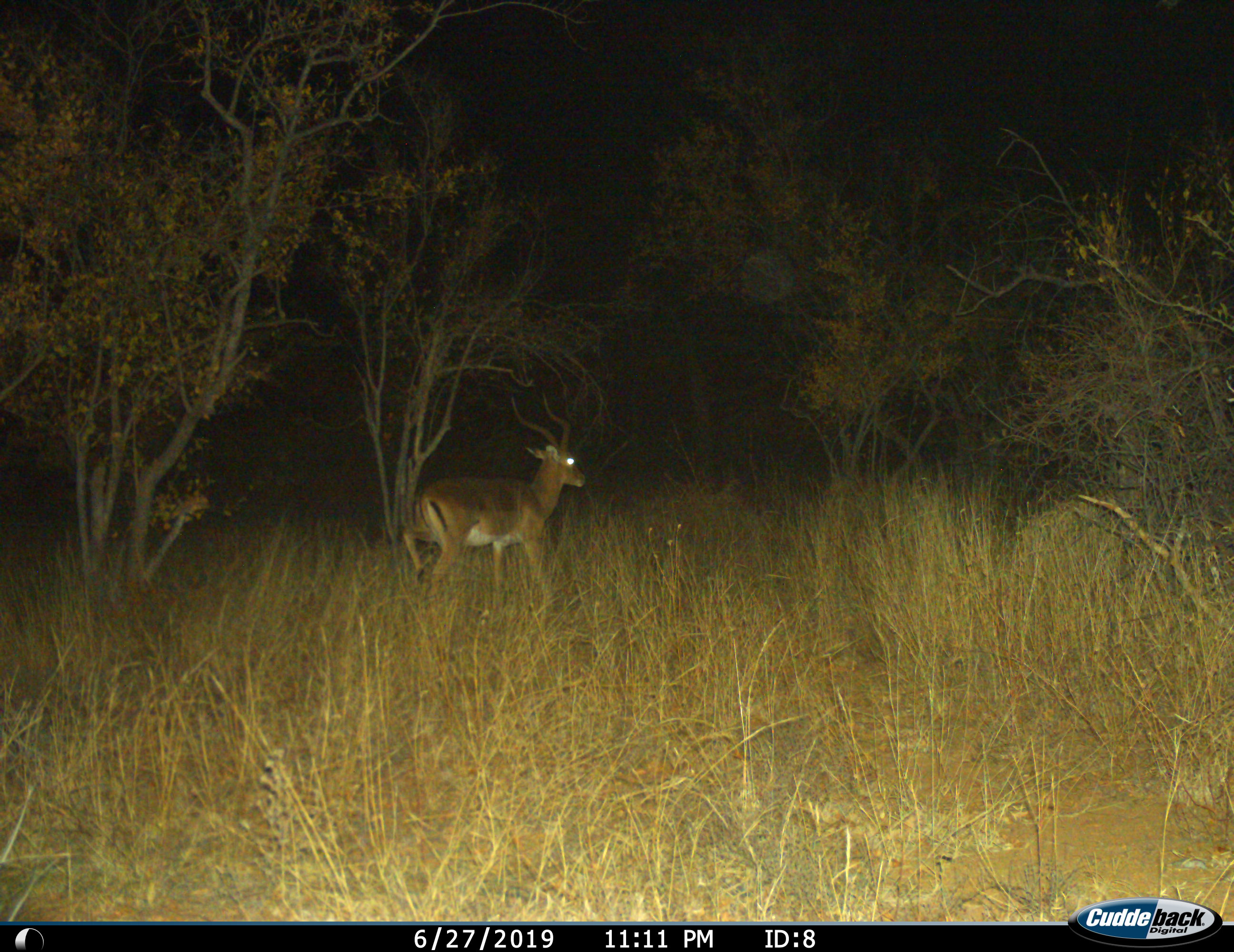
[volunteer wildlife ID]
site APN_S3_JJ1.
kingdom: Animalia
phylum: Chordata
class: Mammalia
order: Artiodactyla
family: Bovidae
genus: Aepyceros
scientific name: Aepyceros melampus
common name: impala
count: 1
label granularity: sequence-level